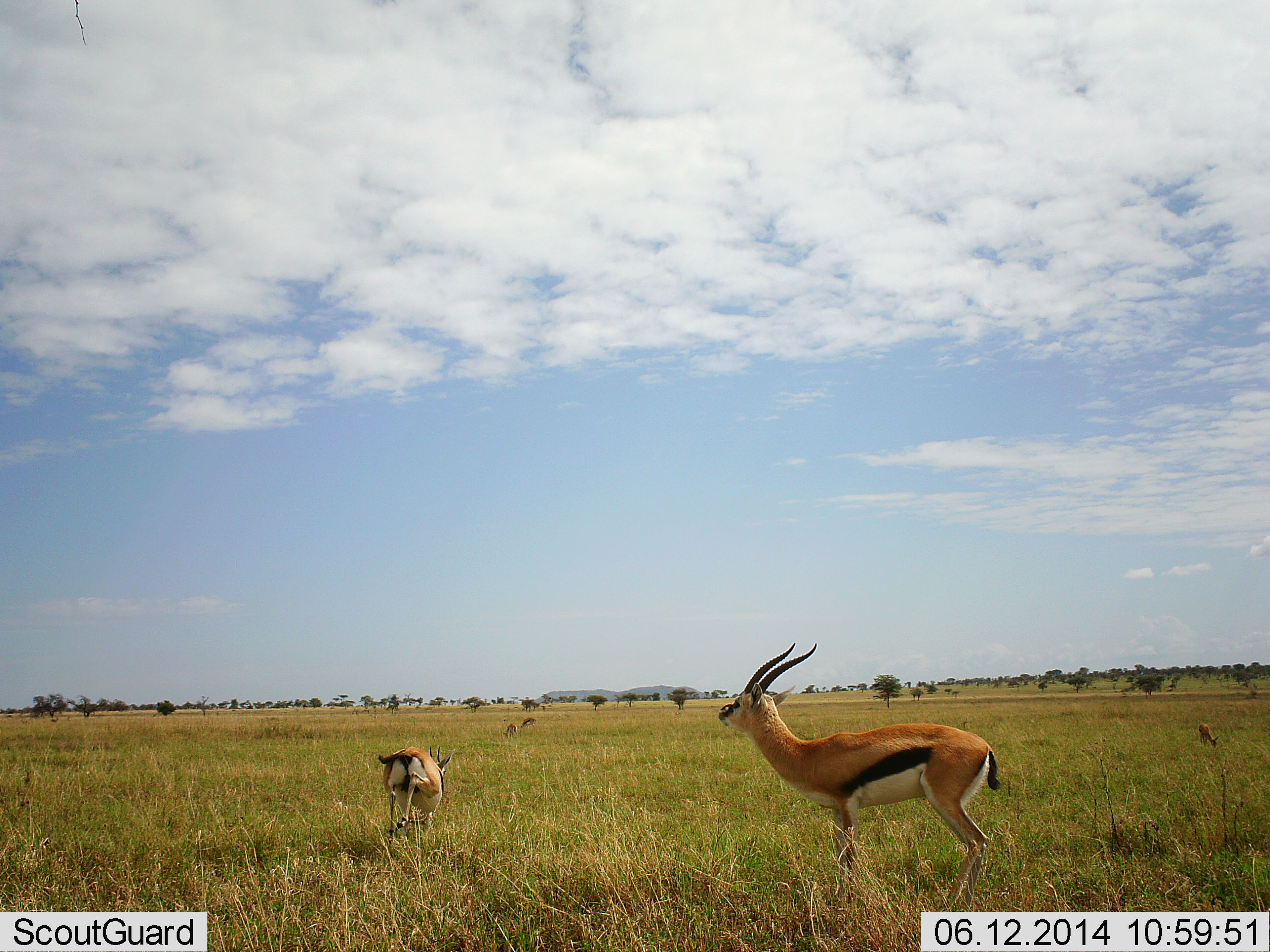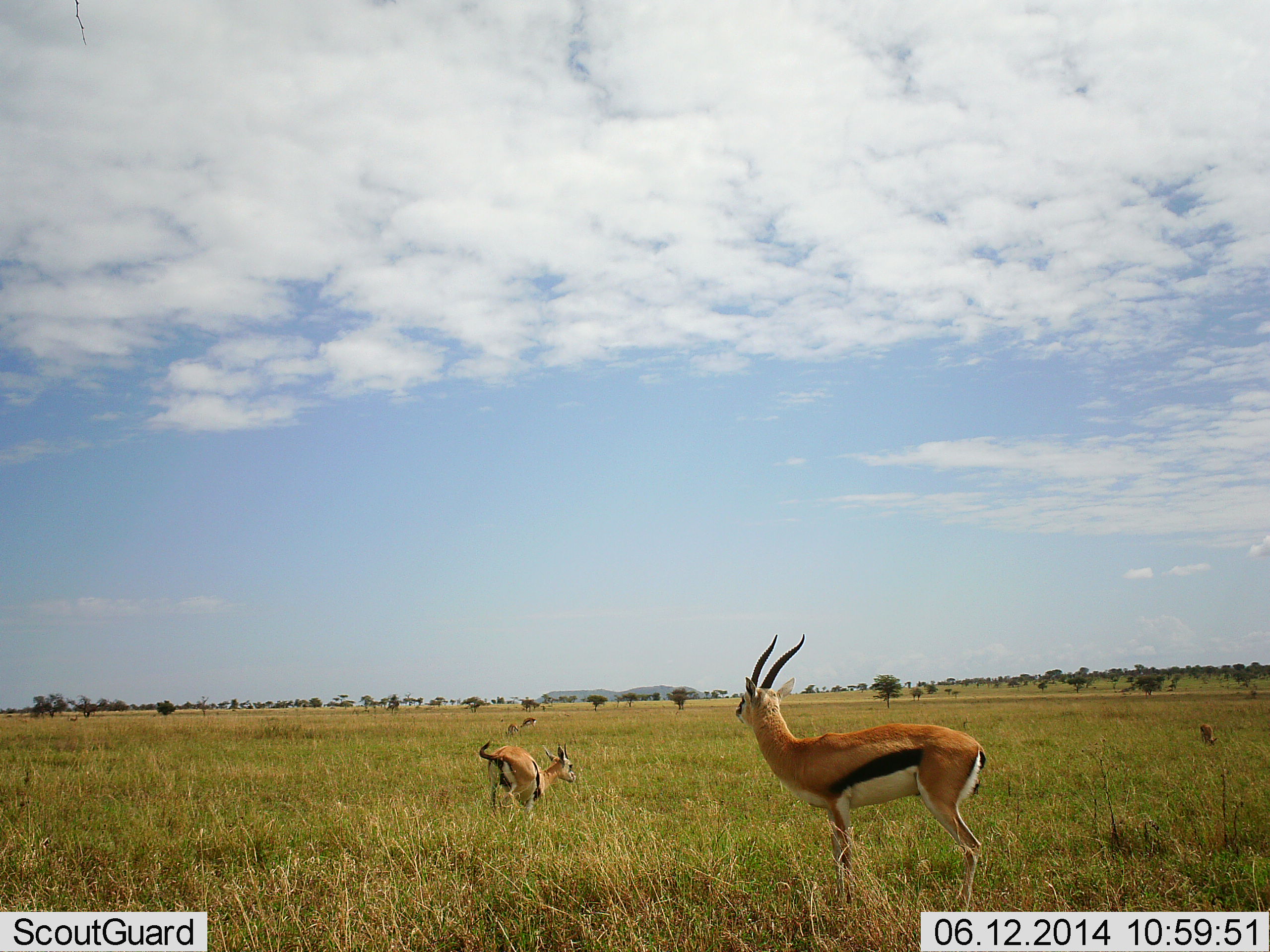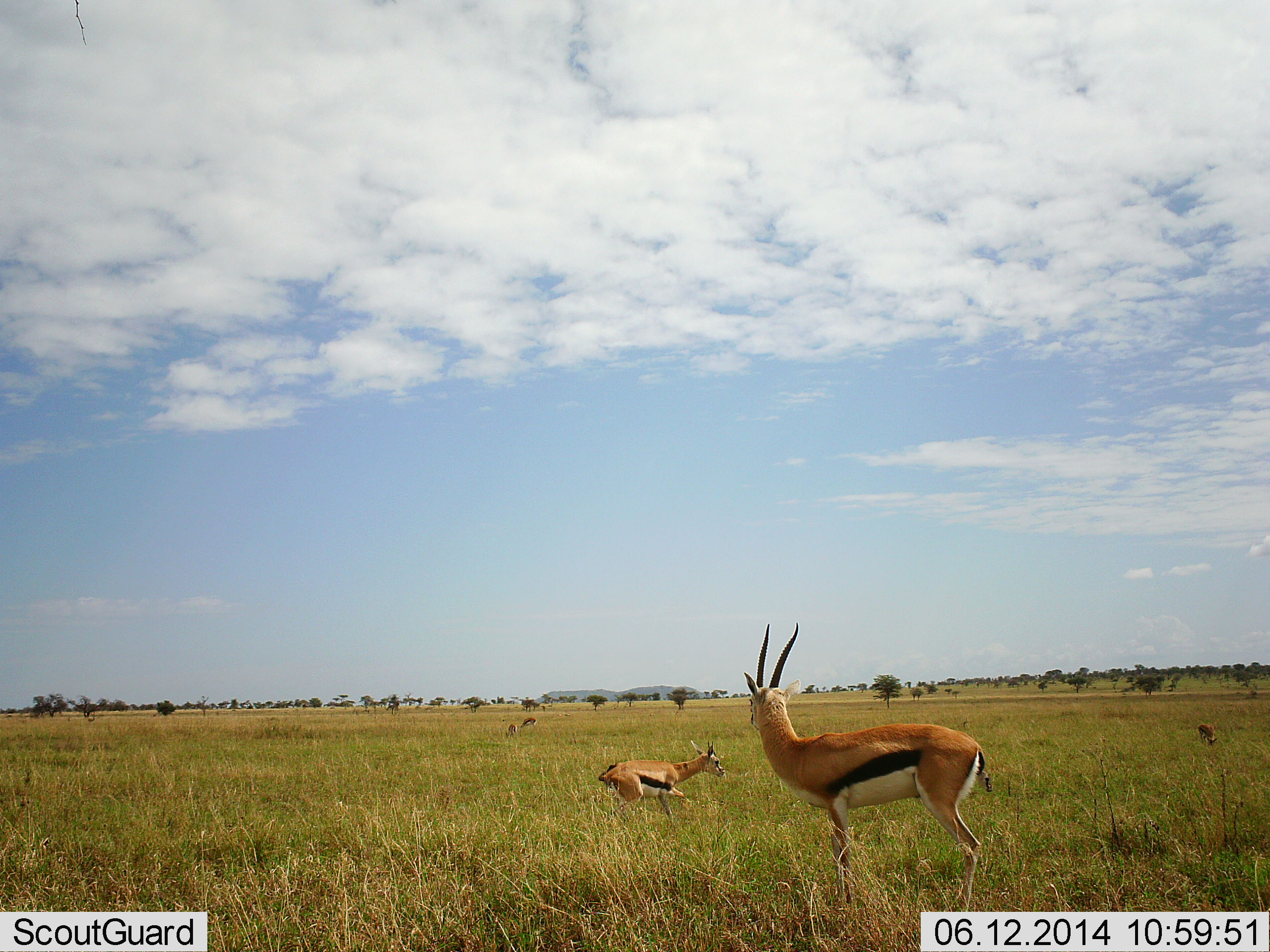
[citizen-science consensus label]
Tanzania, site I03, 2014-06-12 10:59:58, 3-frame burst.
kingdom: Animalia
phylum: Chordata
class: Mammalia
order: Artiodactyla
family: Bovidae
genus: Eudorcas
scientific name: Eudorcas thomsonii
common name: thomson's gazelle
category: gazellethomsons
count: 2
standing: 100%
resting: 0%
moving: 60%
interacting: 10%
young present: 20%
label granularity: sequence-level